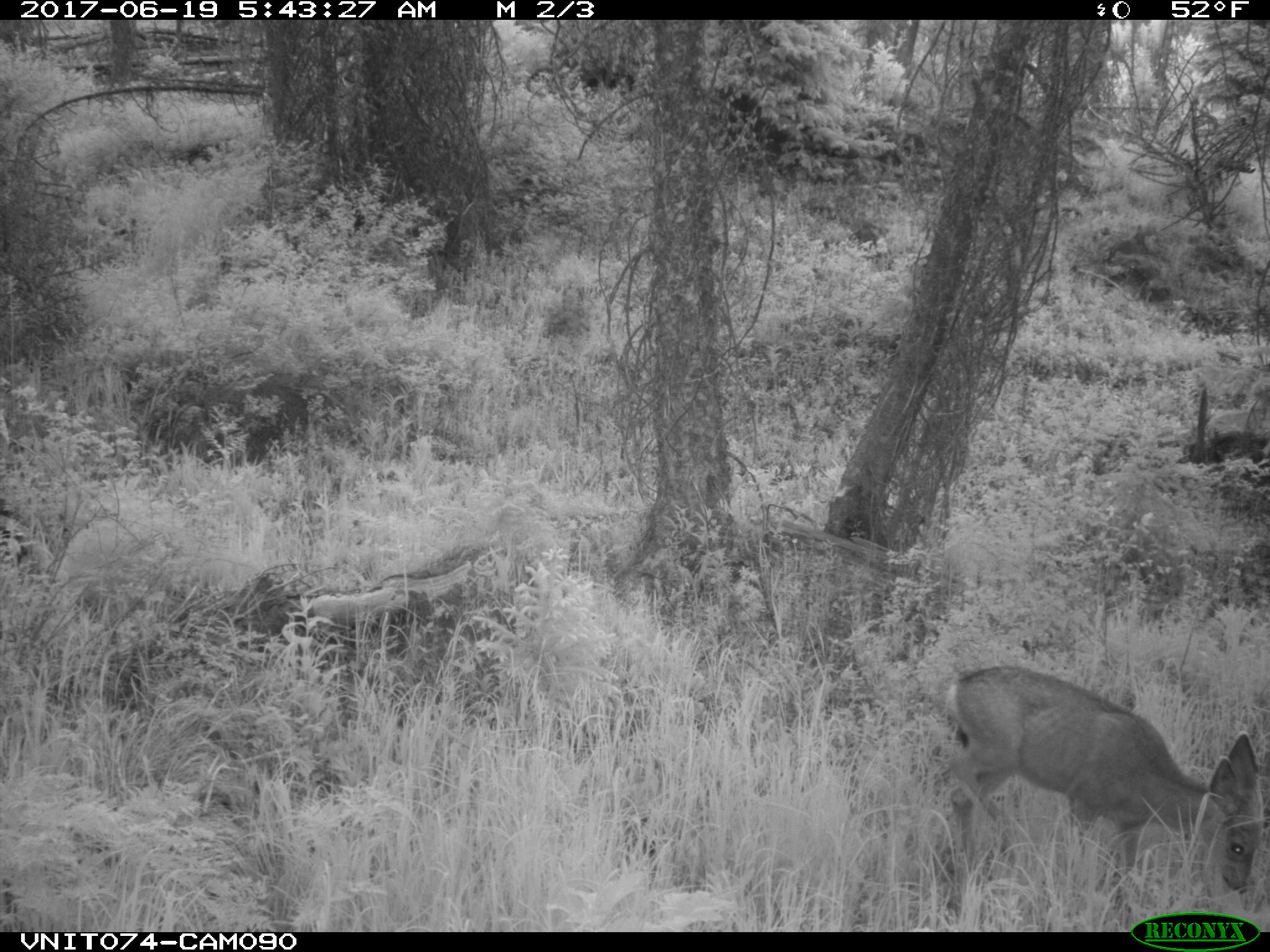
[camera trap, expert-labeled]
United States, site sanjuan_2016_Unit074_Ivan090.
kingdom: Animalia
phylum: Chordata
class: Mammalia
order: Artiodactyla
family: Cervidae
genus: Odocoileus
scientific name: Odocoileus hemionus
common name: mule deer